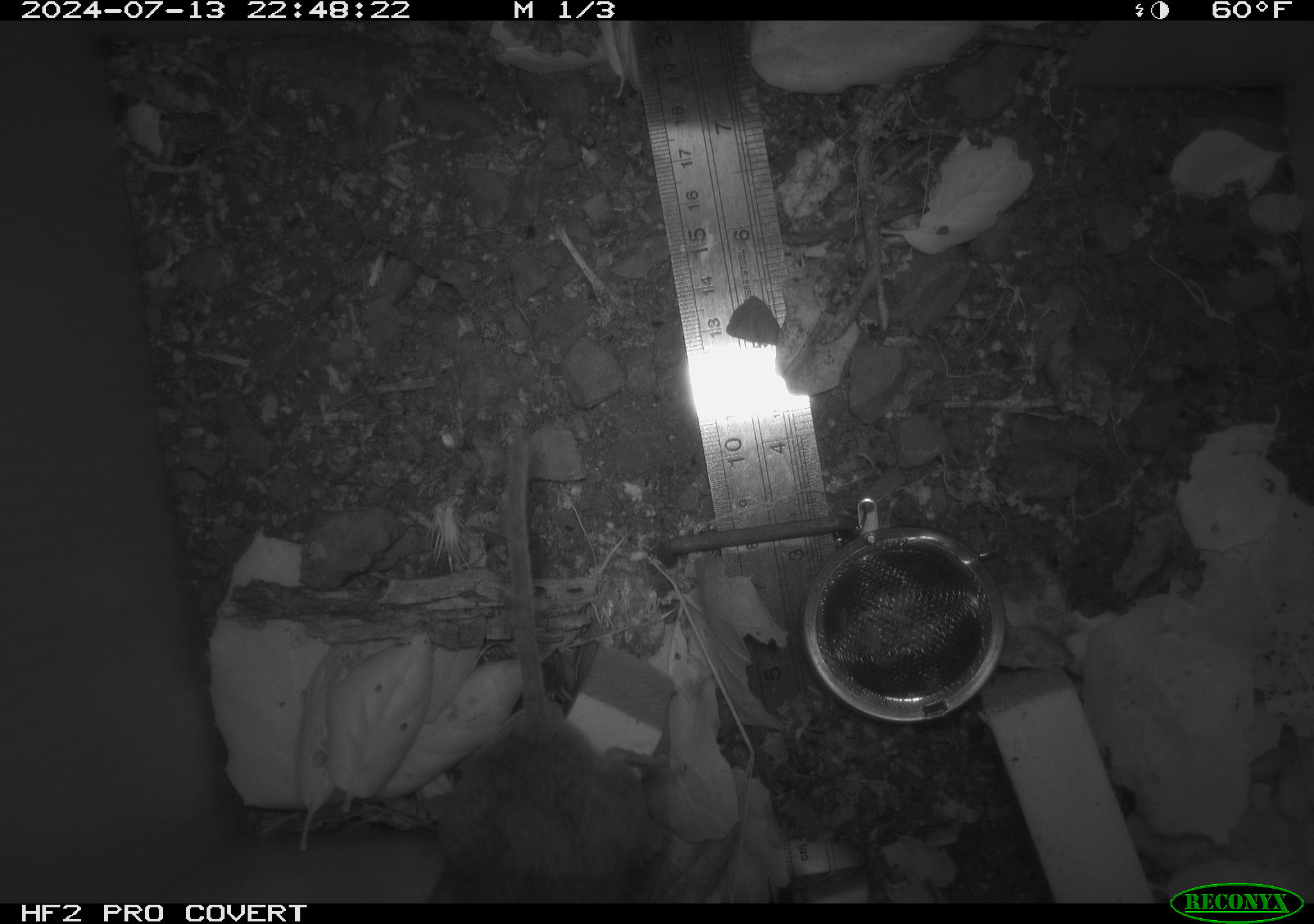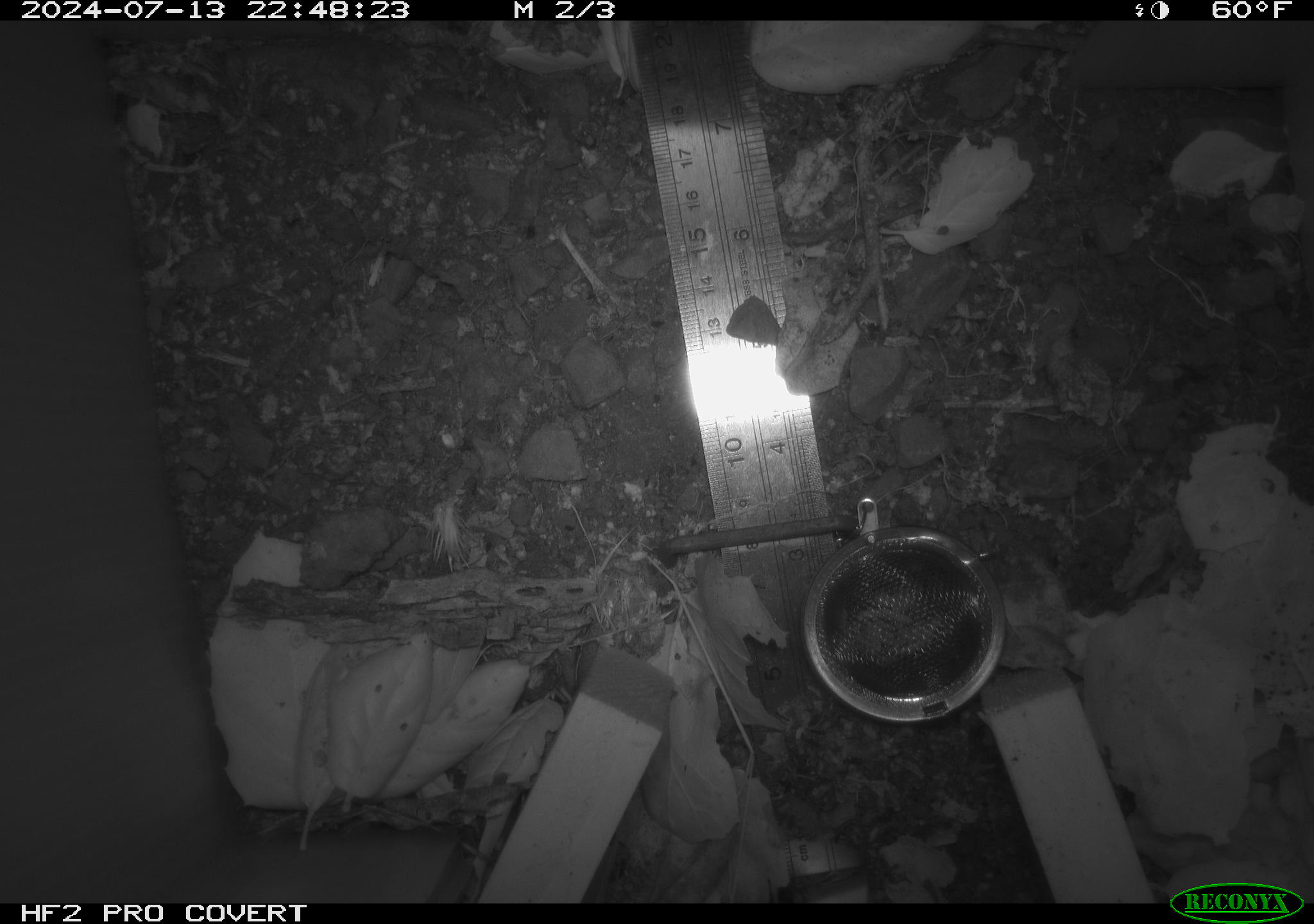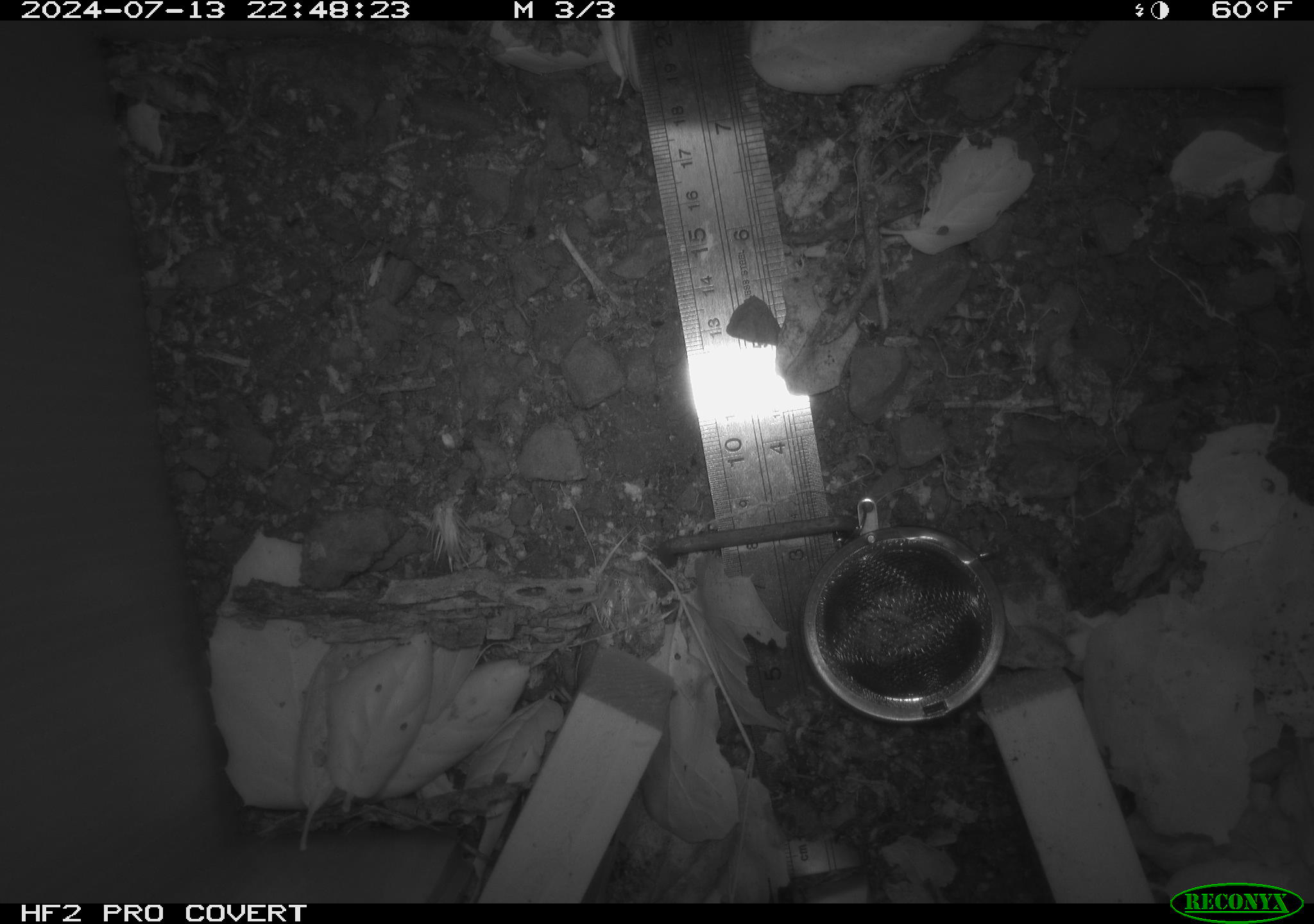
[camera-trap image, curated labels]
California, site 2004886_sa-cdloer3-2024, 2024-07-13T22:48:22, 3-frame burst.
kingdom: Animalia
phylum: Chordata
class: Mammalia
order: Rodentia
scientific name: Rodentia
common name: rodent